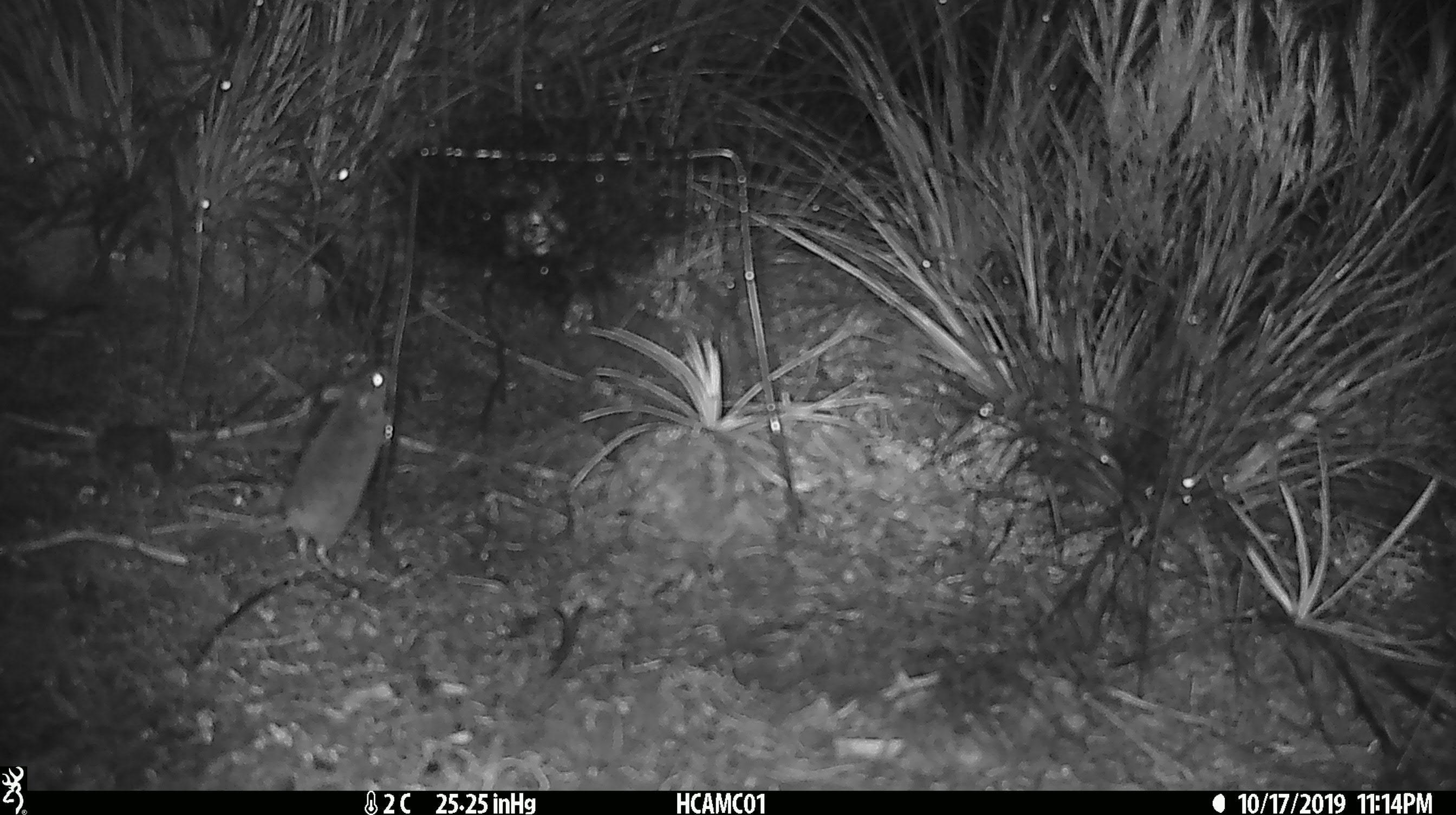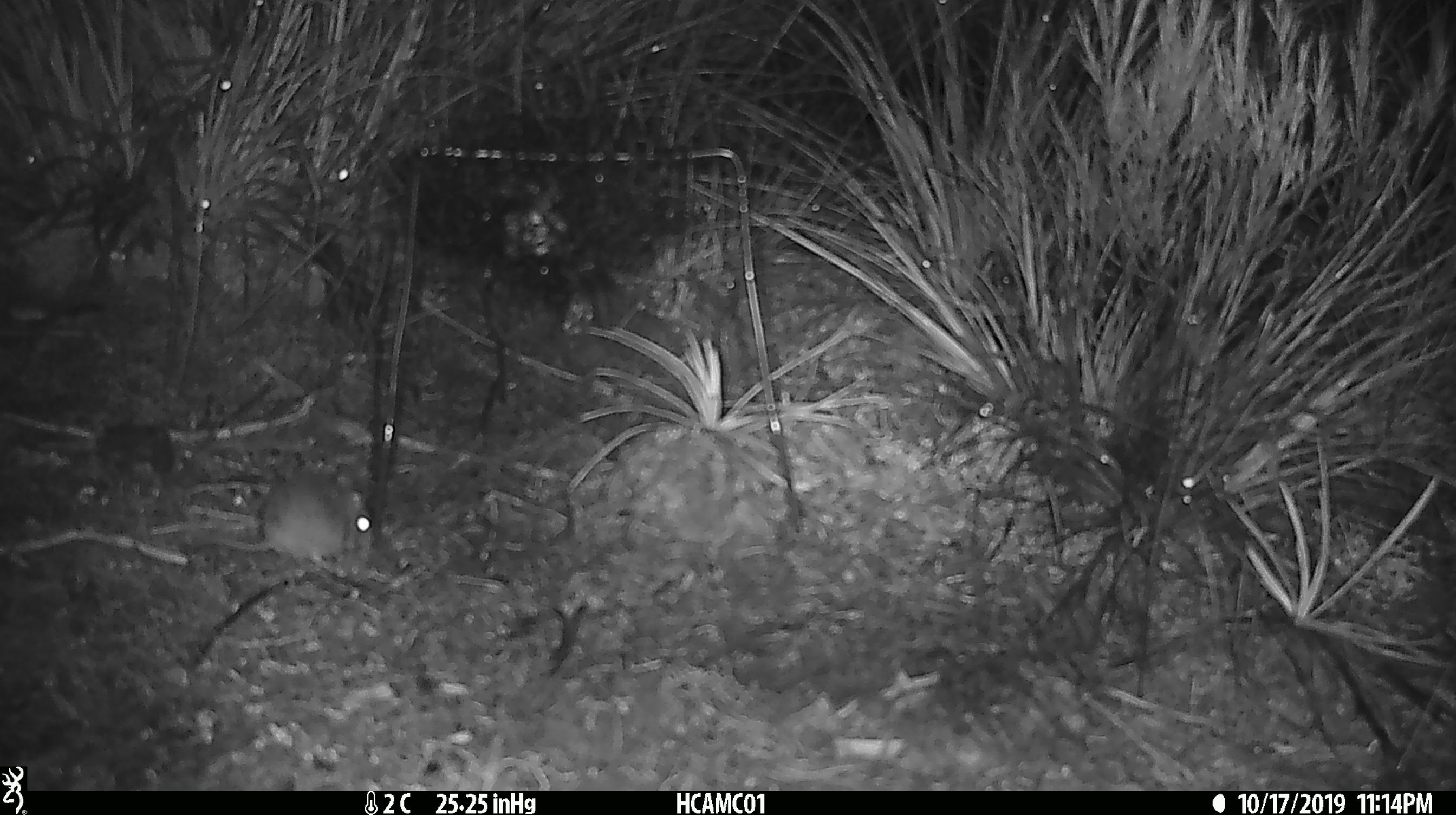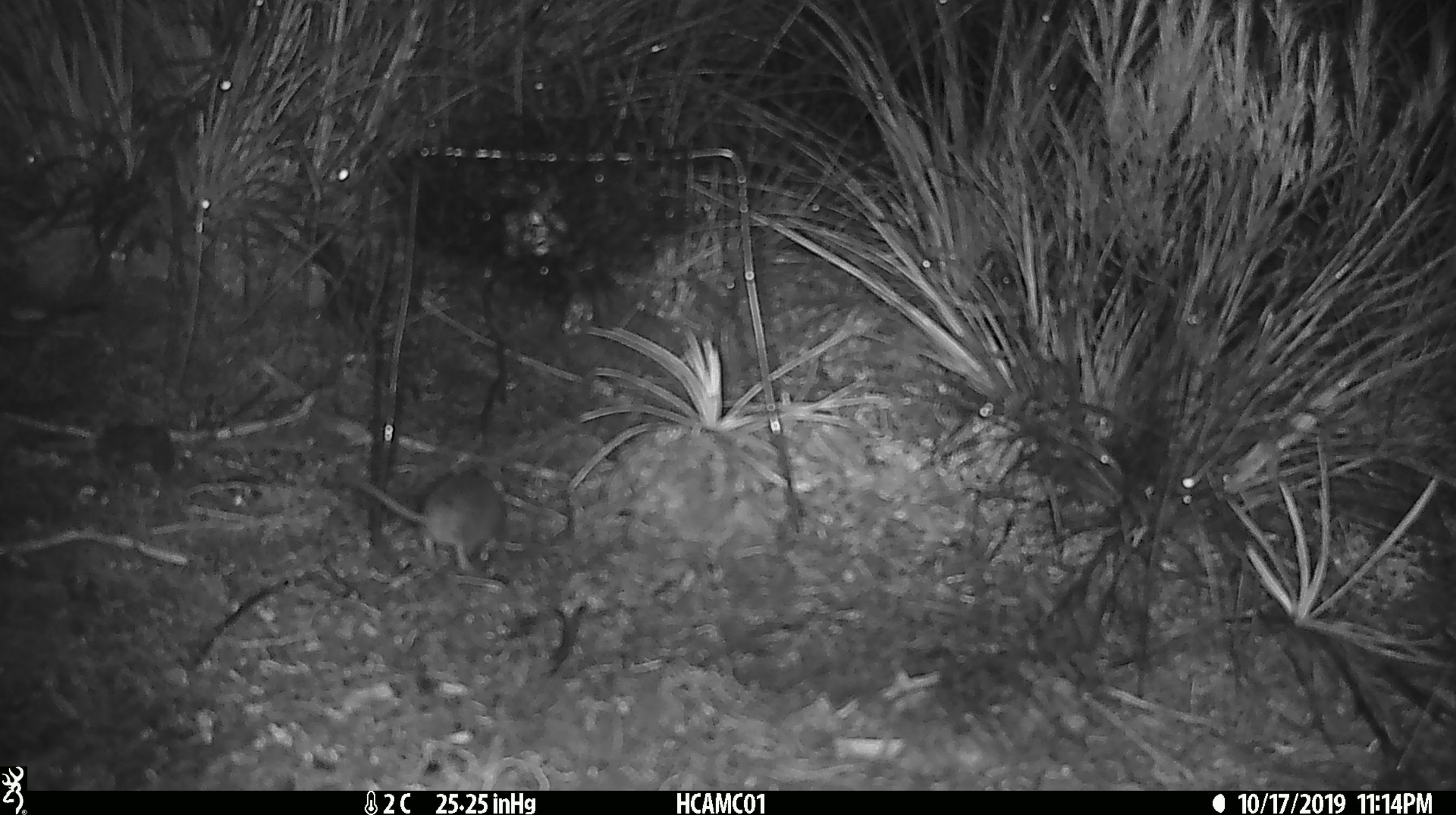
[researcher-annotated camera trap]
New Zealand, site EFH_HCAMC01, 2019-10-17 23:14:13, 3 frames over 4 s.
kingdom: Animalia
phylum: Chordata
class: Mammalia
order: Rodentia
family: Muridae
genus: Mus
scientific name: Mus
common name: mouse